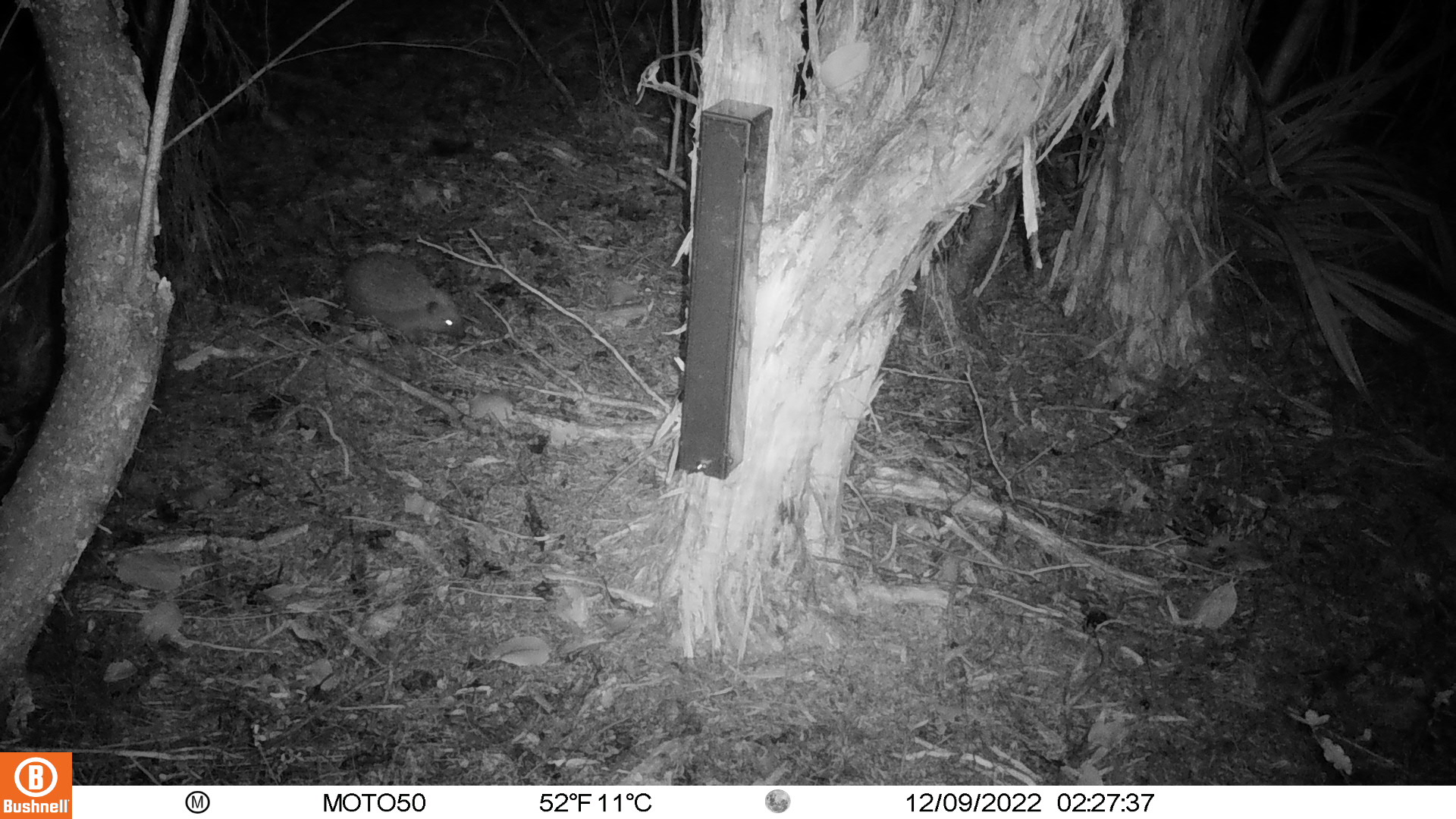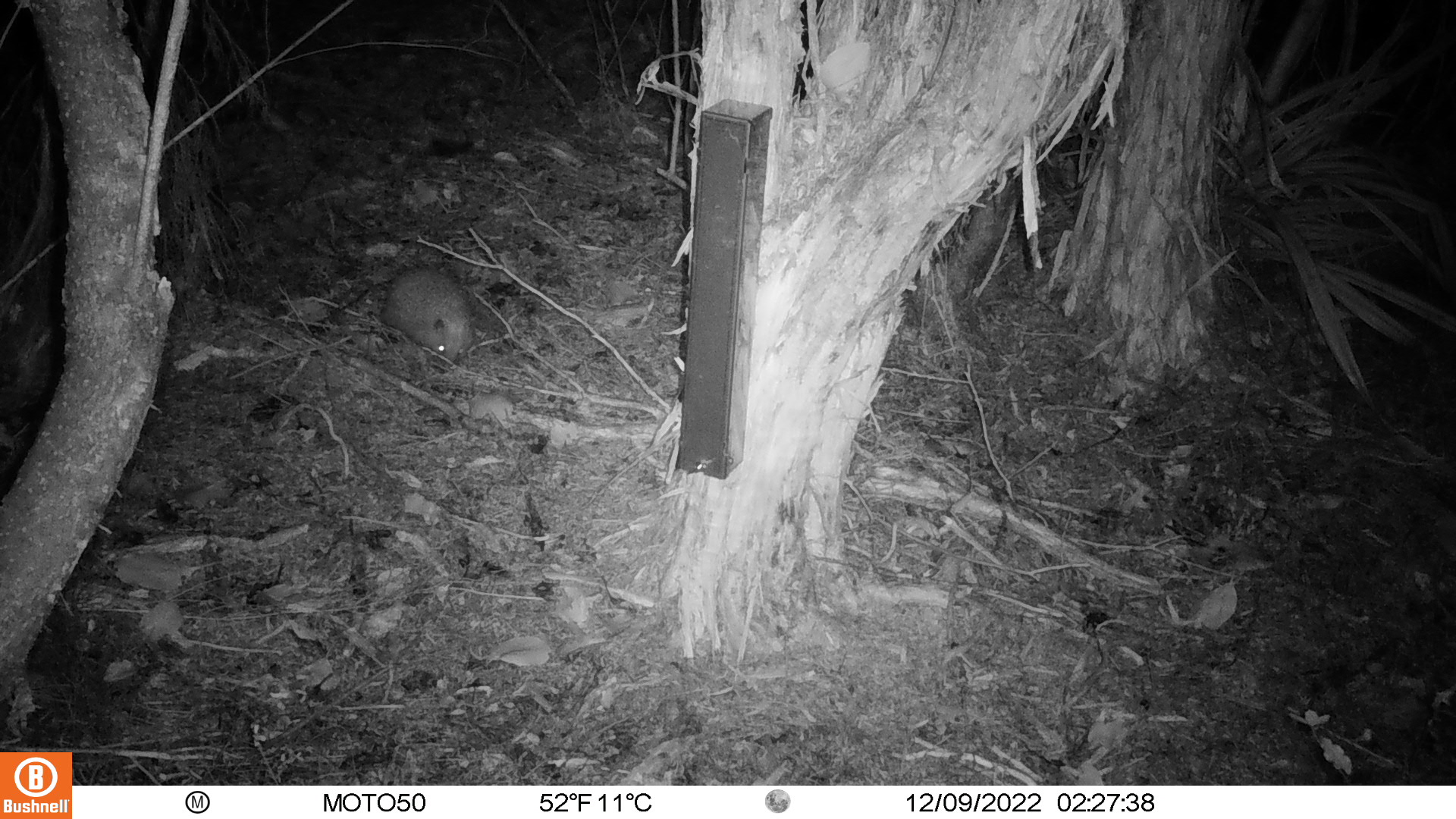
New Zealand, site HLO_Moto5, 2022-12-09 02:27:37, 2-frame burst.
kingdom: Animalia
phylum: Chordata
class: Mammalia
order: Eulipotyphla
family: Erinaceidae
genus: Erinaceus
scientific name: Erinaceus europaeus europaeus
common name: european hedgehog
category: hedgehog